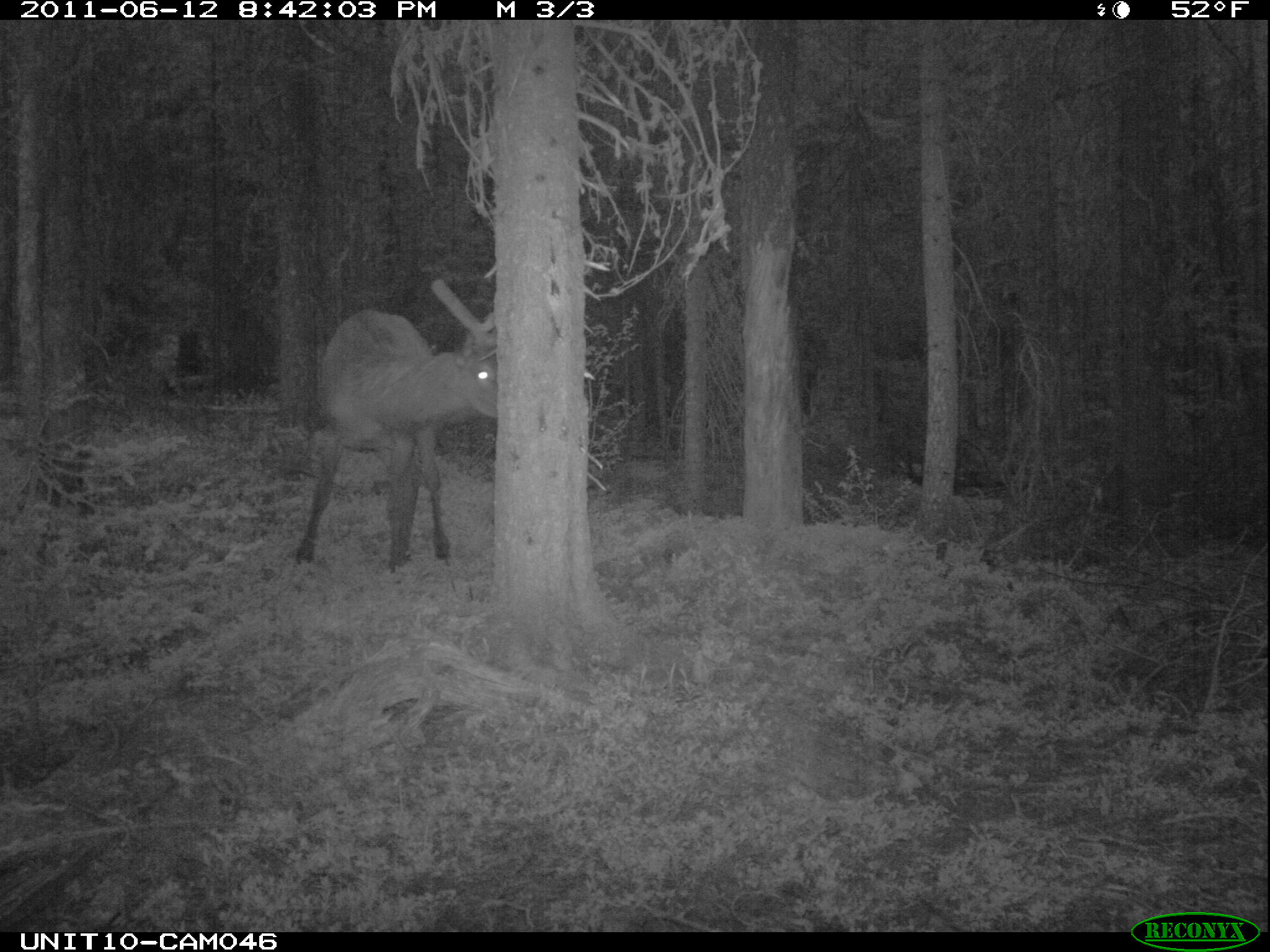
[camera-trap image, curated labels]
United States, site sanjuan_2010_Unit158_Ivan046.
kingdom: Animalia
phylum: Chordata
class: Mammalia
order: Artiodactyla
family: Cervidae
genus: Cervus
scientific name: Cervus elaphus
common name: red deer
Cervus elaphus (red deer).